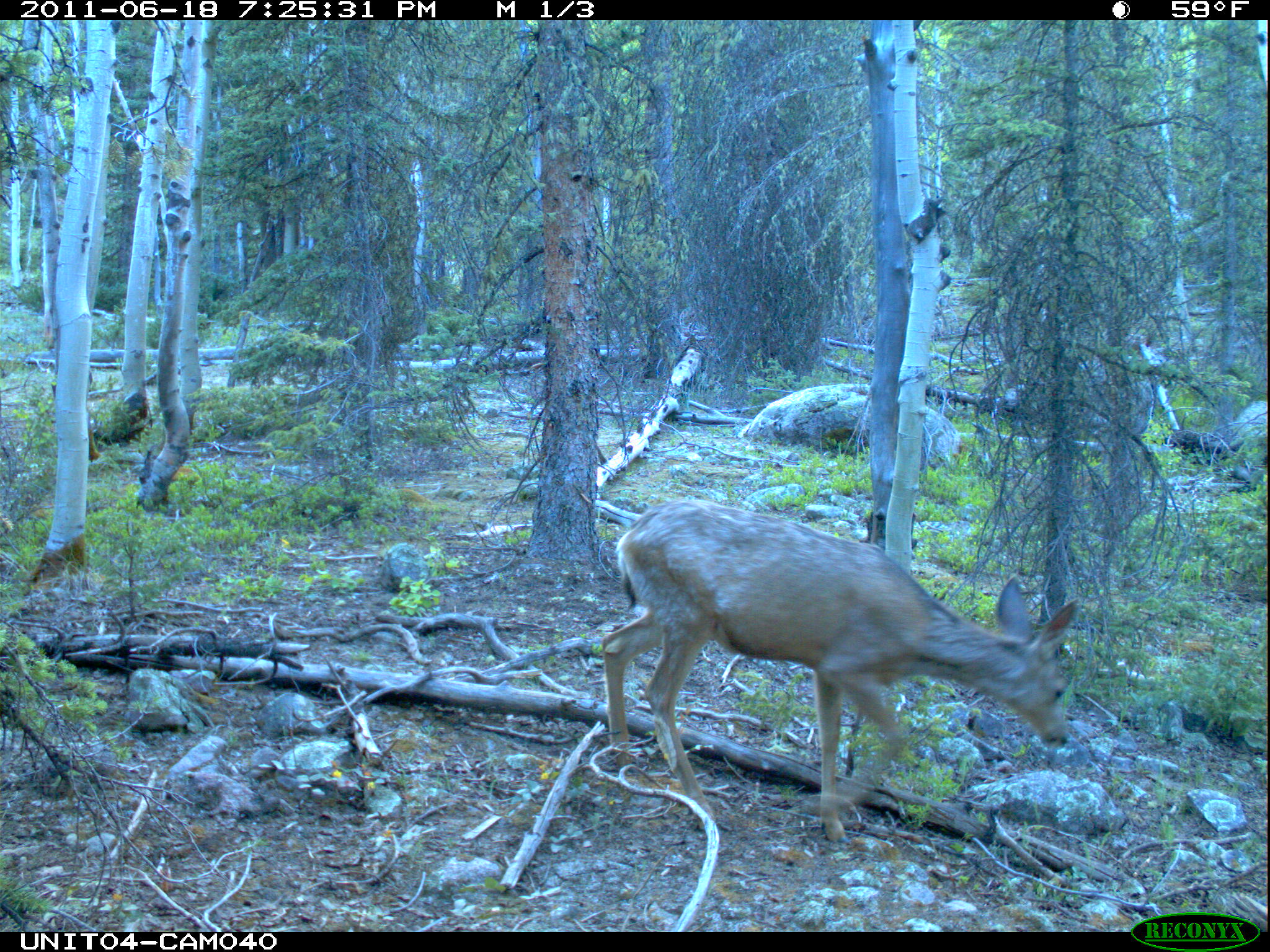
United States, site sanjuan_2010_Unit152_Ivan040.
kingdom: Animalia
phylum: Chordata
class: Mammalia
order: Artiodactyla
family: Cervidae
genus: Odocoileus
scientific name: Odocoileus hemionus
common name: mule deer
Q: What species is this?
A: Odocoileus hemionus (mule deer).